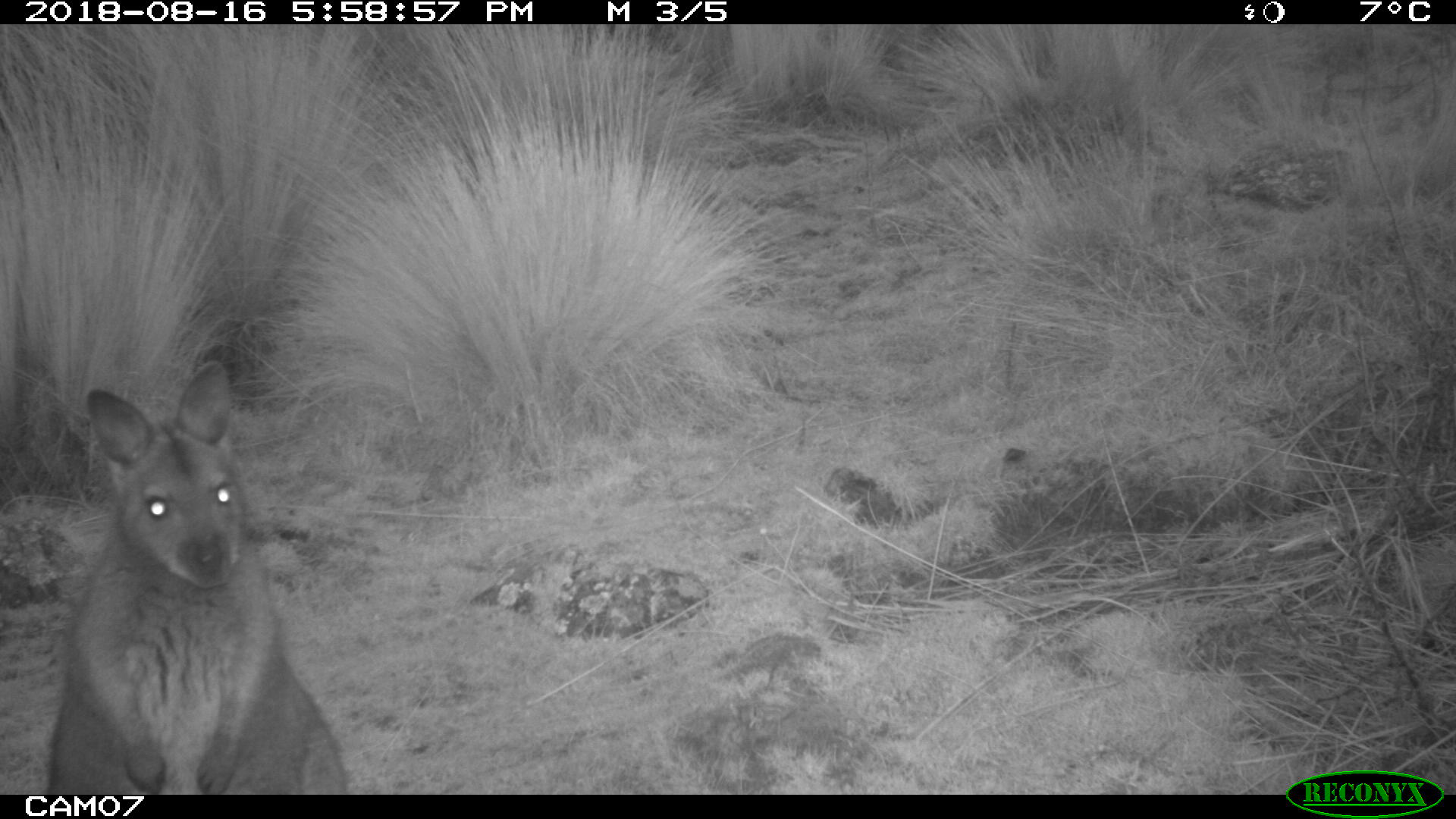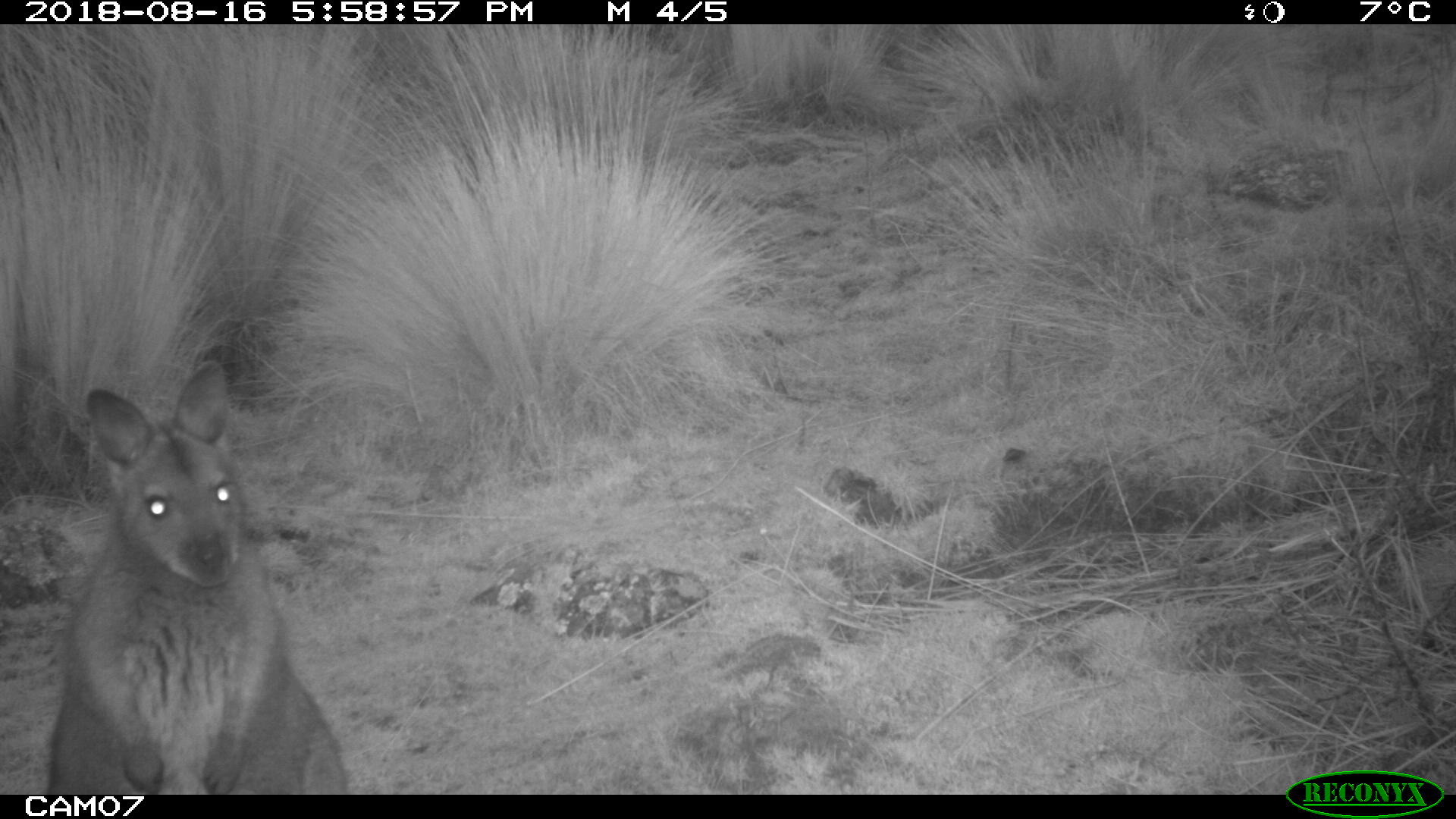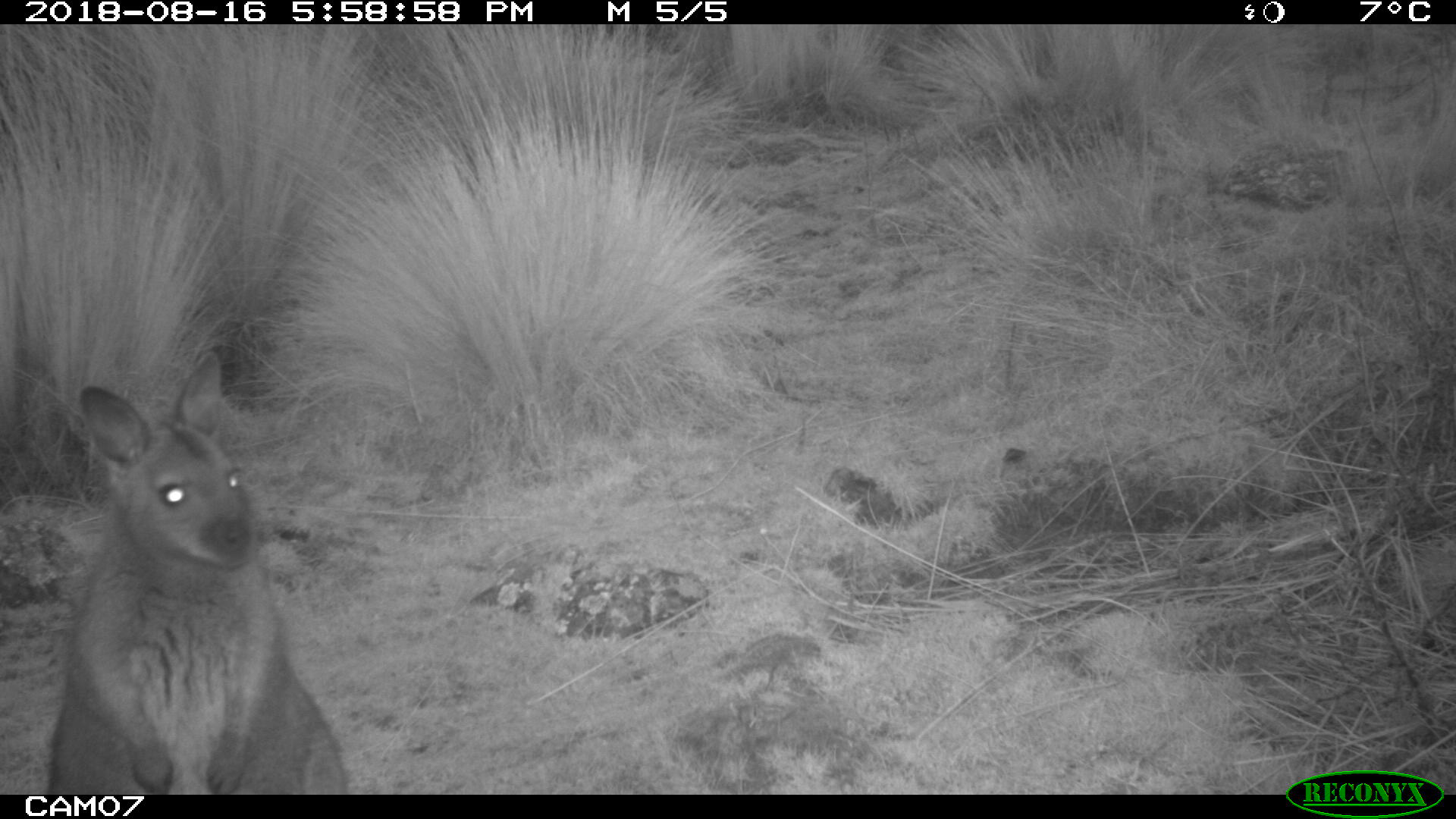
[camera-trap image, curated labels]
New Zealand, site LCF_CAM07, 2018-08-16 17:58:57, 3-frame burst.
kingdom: Animalia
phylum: Chordata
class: Mammalia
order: Diprotodontia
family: Macropodidae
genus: Notamacropus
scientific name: Notamacropus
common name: wallaby